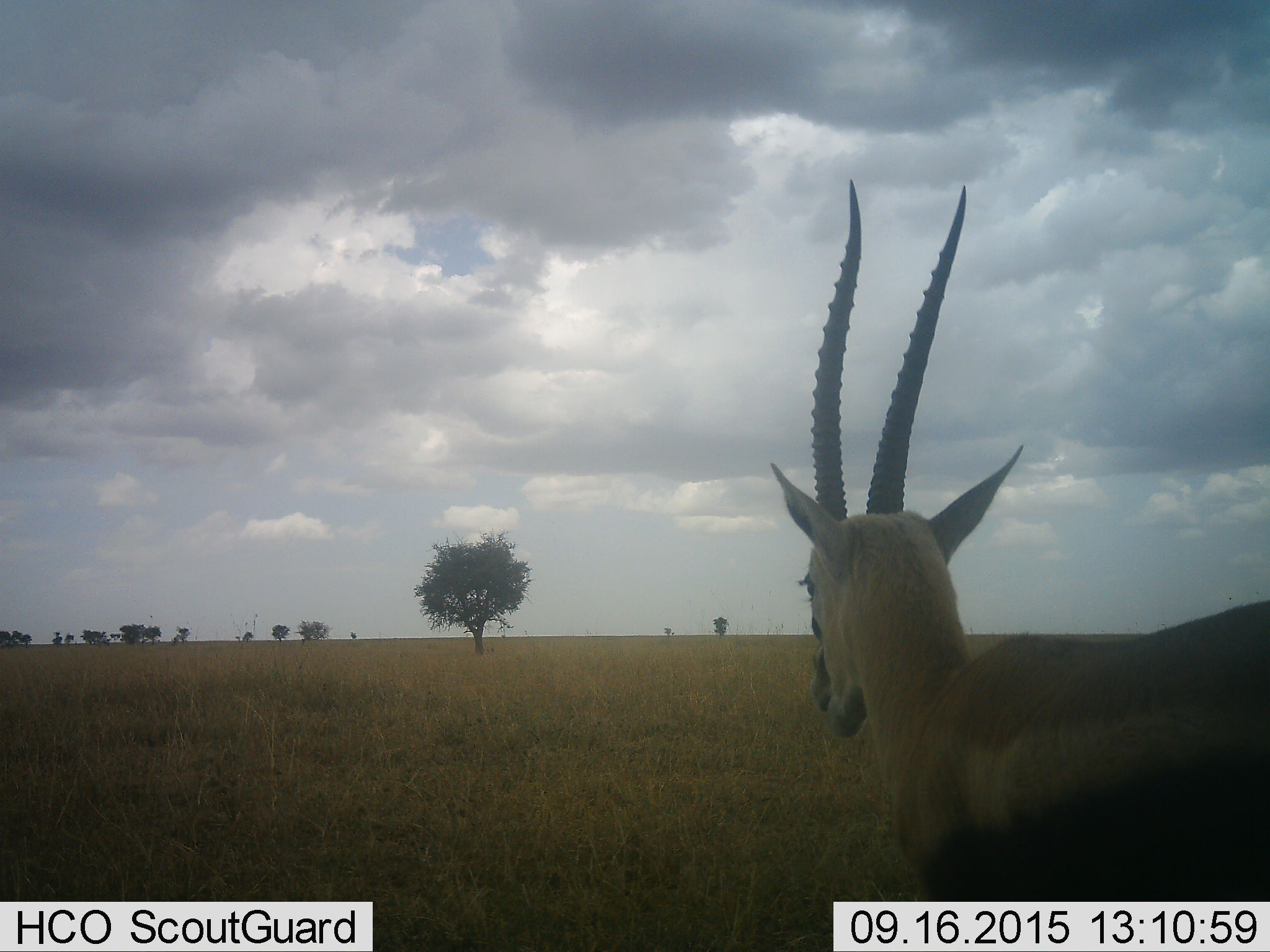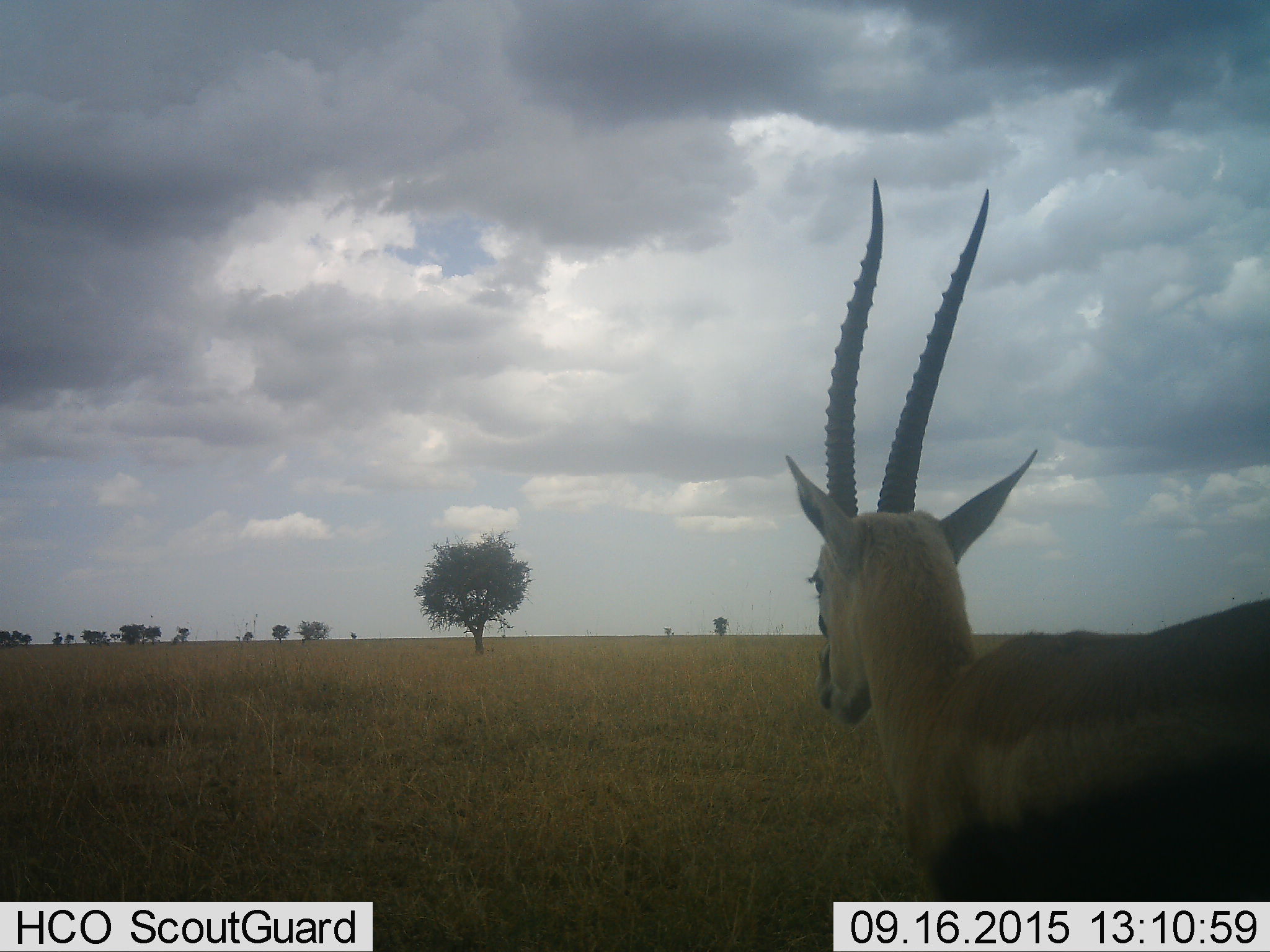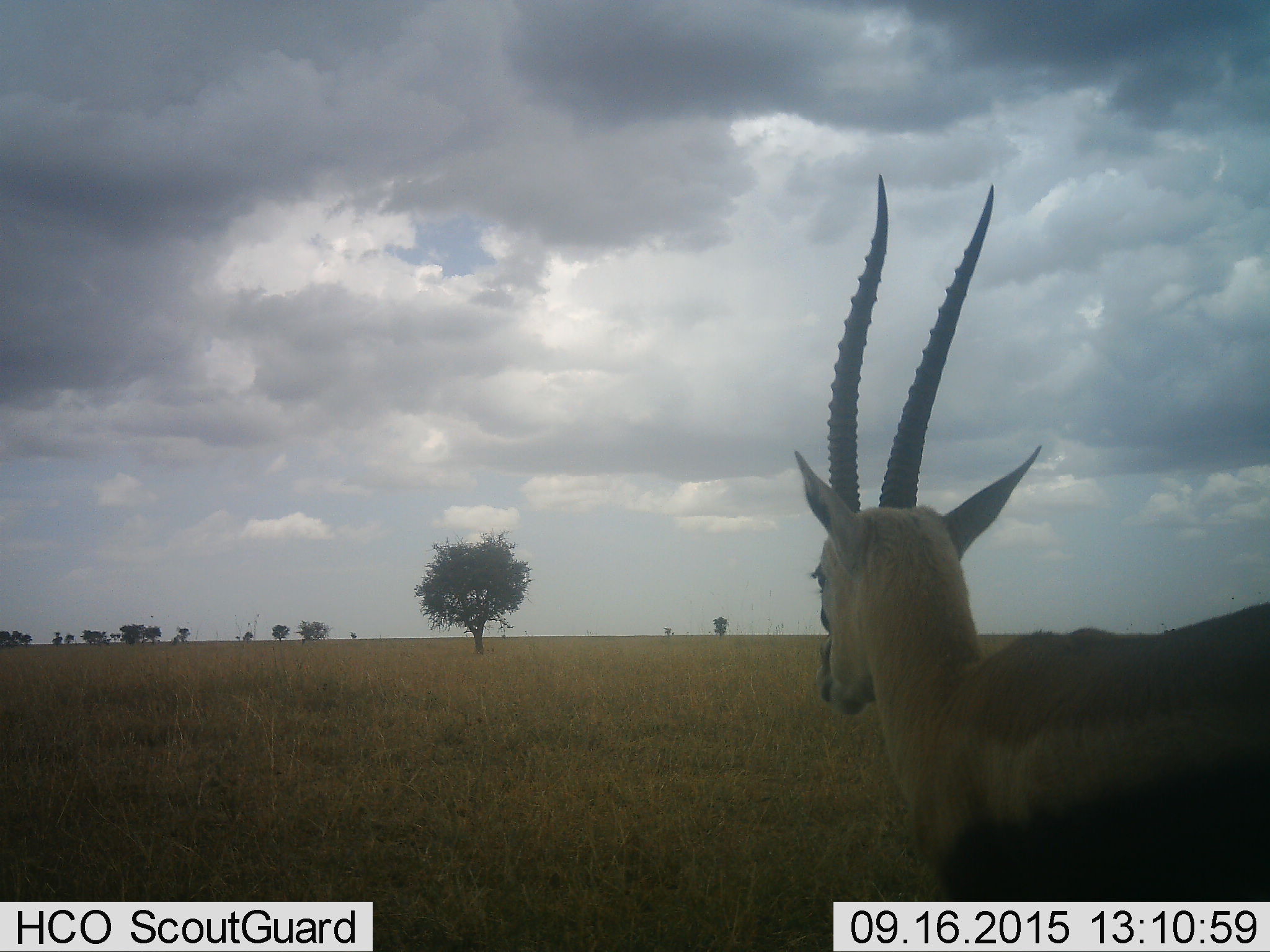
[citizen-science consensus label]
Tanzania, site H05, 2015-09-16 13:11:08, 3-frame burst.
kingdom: Animalia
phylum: Chordata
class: Mammalia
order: Artiodactyla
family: Bovidae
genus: Eudorcas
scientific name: Eudorcas thomsonii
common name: thomson's gazelle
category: gazellethomsons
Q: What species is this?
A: Gazellethomsons (thomson's gazelle) (Eudorcas thomsonii).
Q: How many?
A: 1.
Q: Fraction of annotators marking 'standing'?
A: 100%.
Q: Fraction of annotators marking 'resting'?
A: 0%.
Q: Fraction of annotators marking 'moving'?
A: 0%.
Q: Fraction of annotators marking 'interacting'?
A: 0%.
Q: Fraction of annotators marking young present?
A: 0%.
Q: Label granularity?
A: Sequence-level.